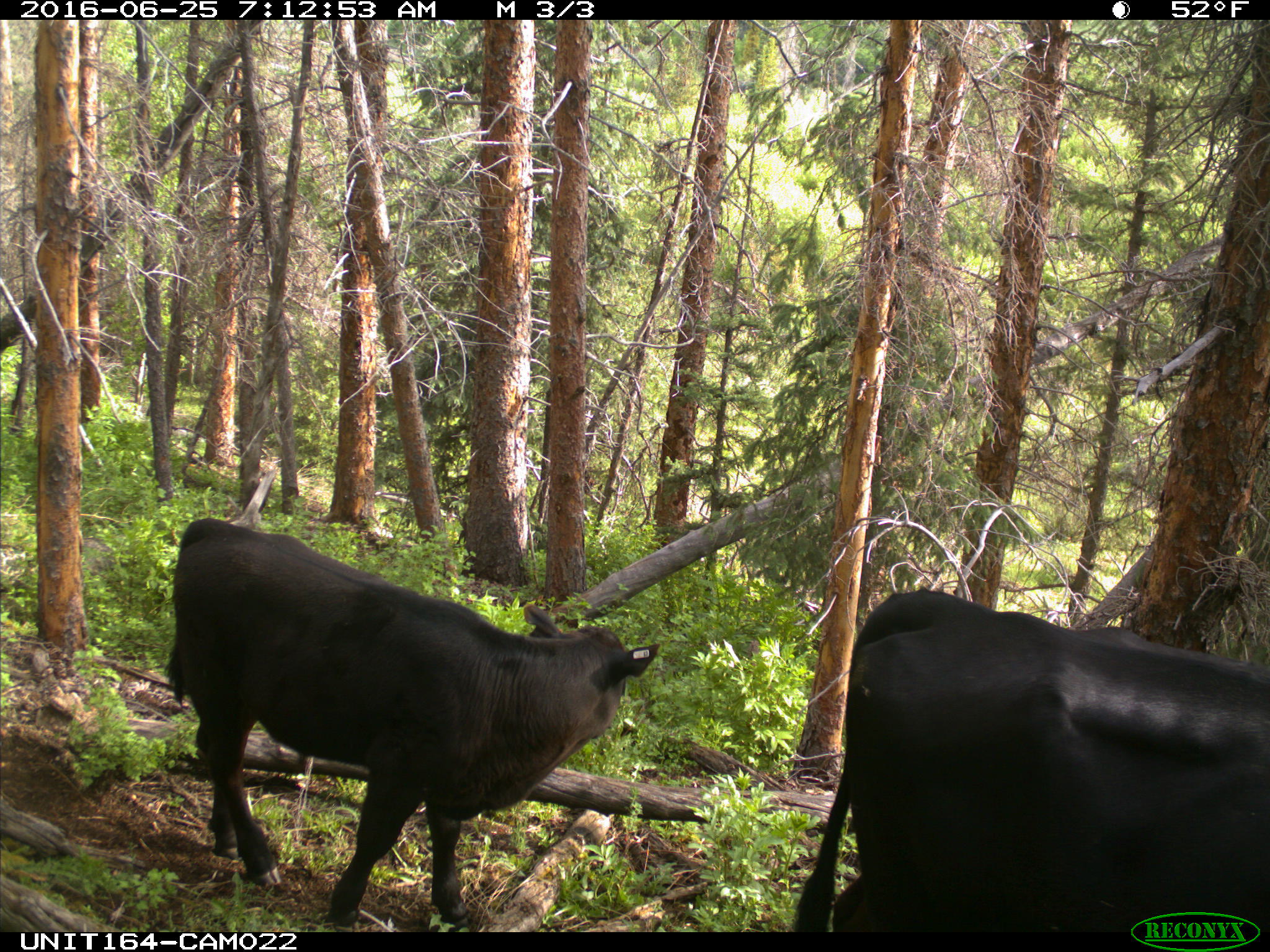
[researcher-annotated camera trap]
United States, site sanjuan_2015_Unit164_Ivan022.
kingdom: Animalia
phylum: Chordata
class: Mammalia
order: Artiodactyla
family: Bovidae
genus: Bos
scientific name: Bos taurus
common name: domestic cow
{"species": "Bos taurus (domestic cow)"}